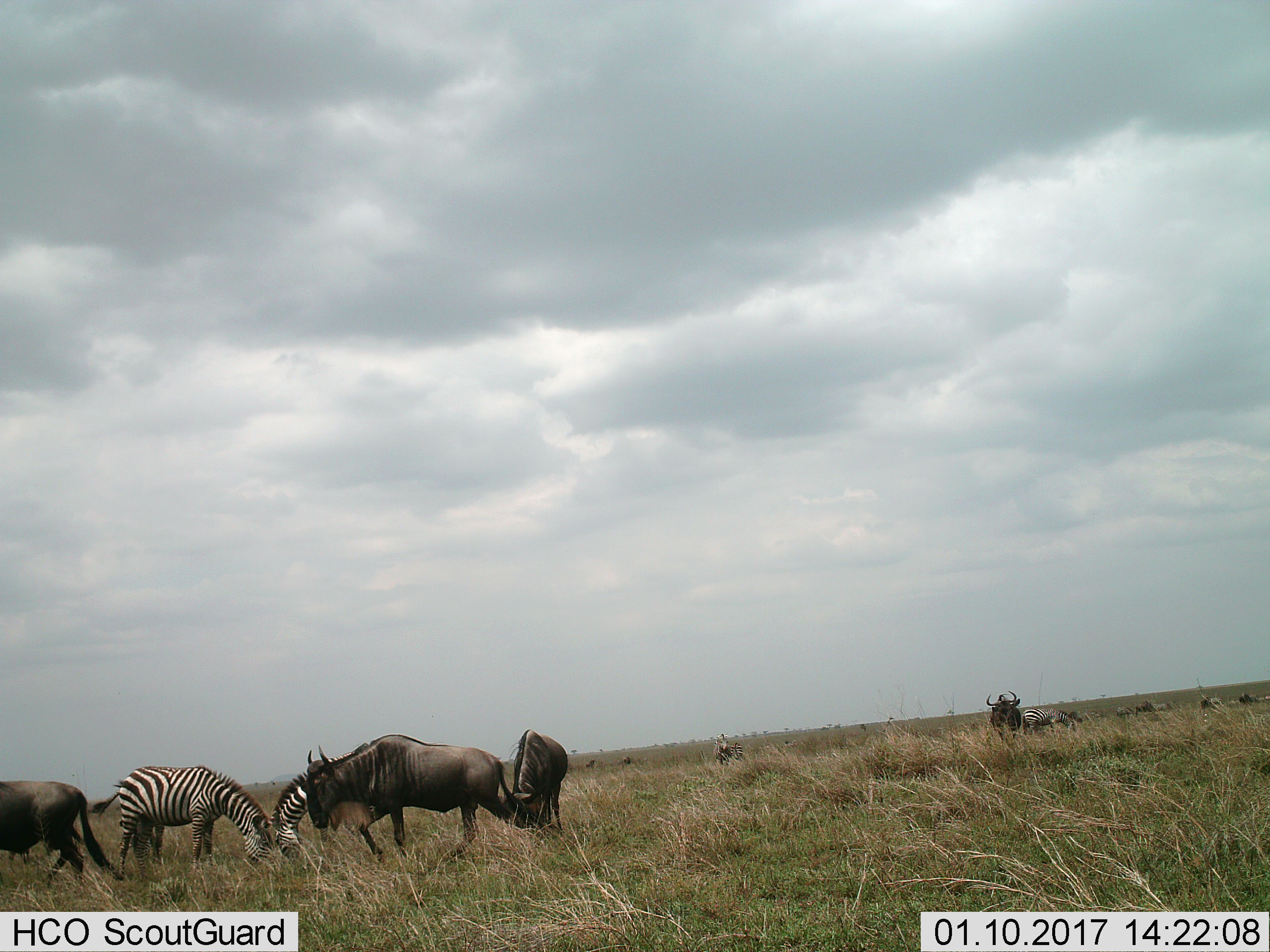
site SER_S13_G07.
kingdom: Animalia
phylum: Chordata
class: Mammalia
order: Artiodactyla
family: Bovidae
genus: Connochaetes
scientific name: Connochaetes taurinus taurinus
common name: blue wildebeest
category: wildebeestblue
Wildebeestblue (blue wildebeest) (Connochaetes taurinus taurinus), count 5. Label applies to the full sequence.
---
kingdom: Animalia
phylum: Chordata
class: Mammalia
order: Perissodactyla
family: Equidae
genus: Equus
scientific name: Equus quagga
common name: plains zebra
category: zebraplains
Zebraplains (plains zebra) (Equus quagga), count 4. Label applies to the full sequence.